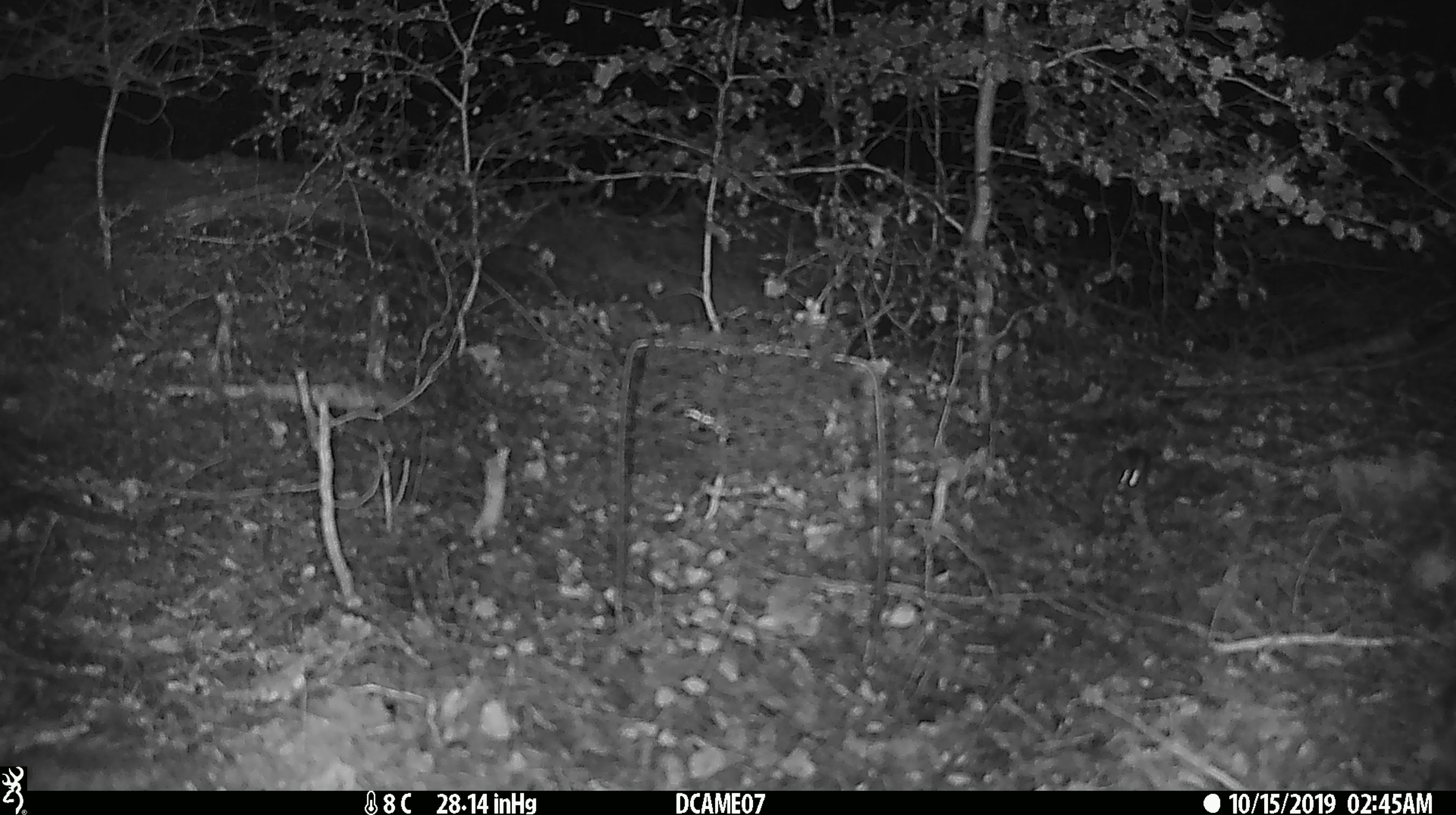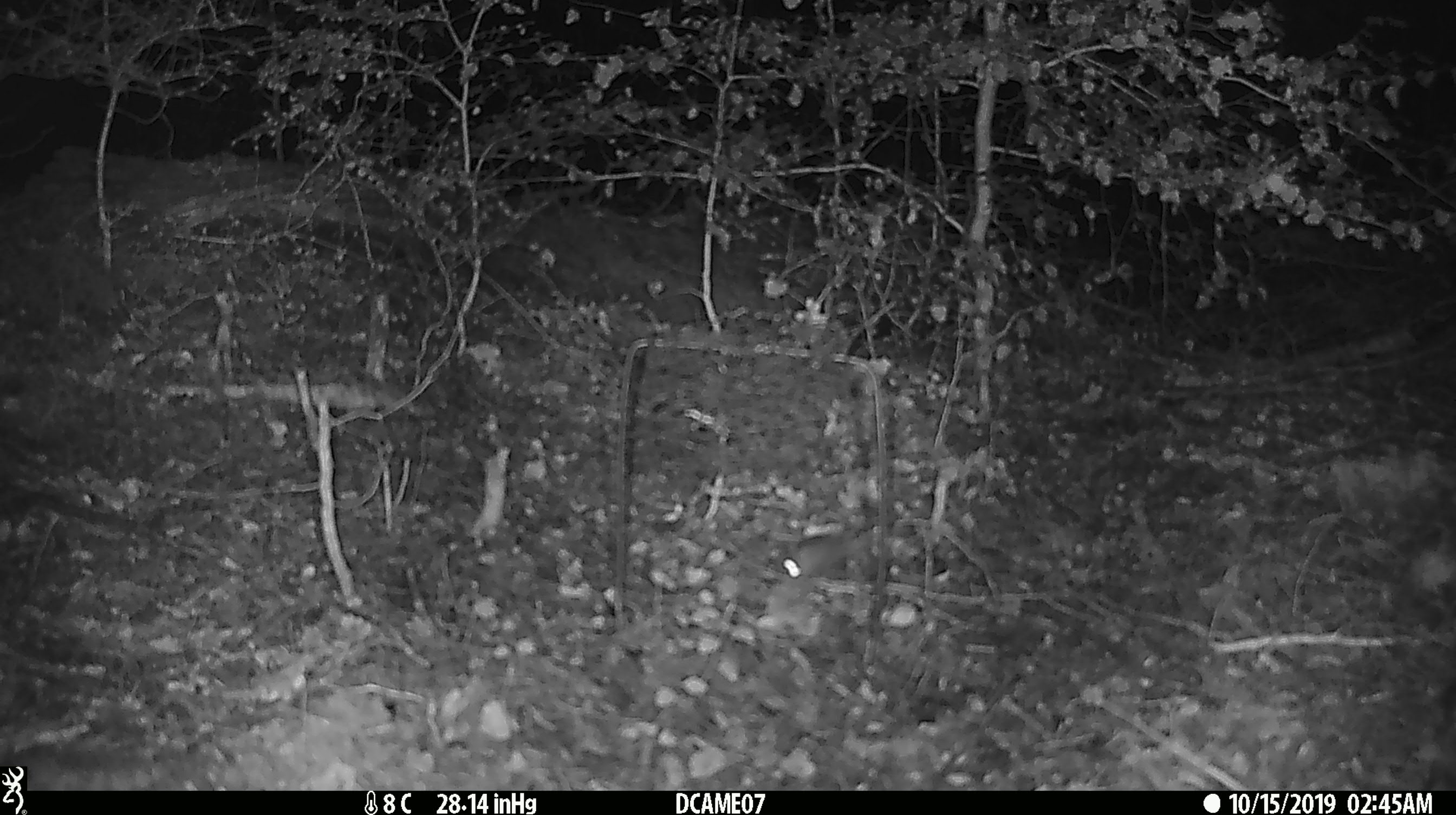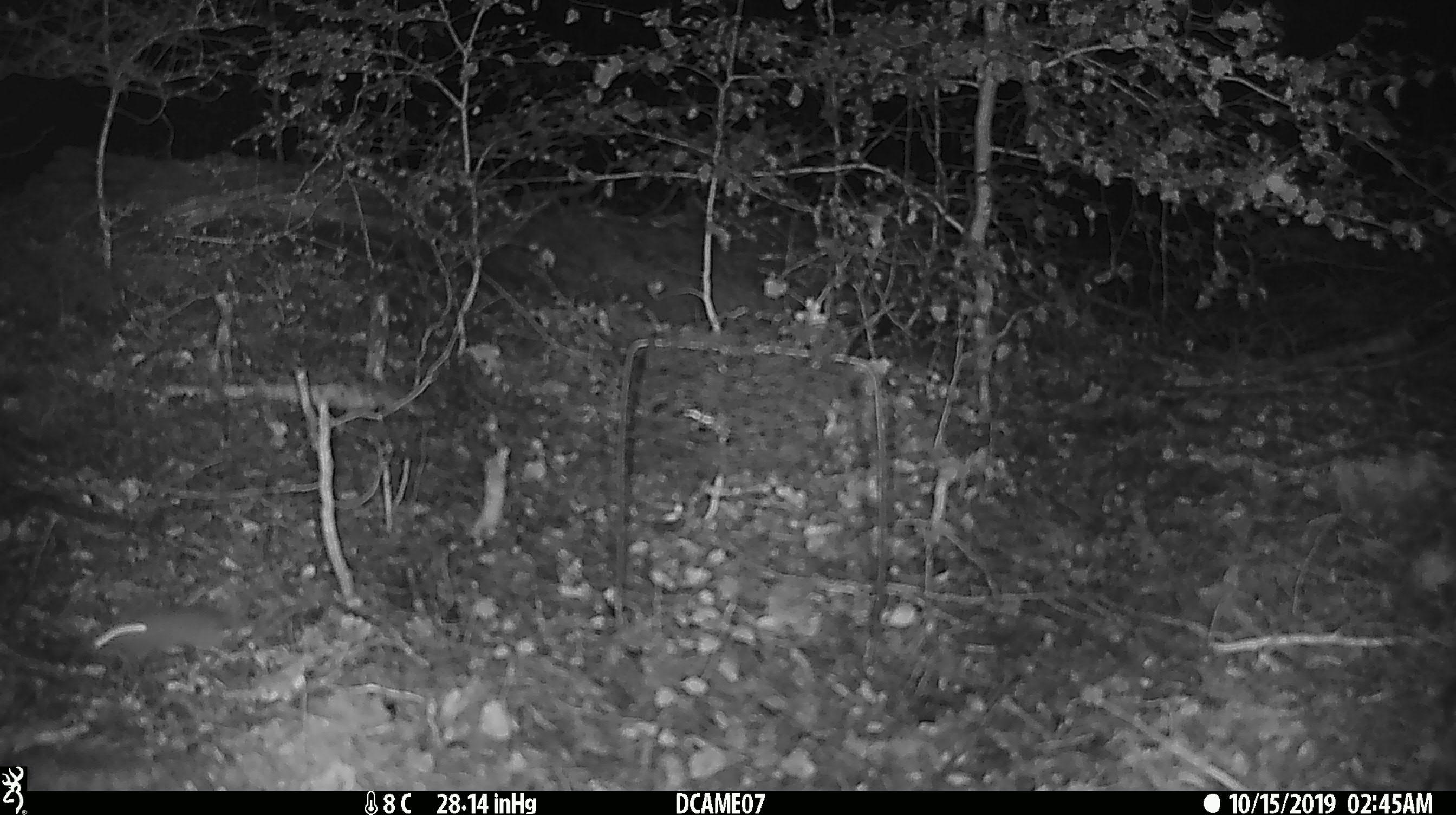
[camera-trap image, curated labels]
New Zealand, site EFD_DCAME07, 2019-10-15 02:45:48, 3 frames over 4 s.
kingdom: Animalia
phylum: Chordata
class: Mammalia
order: Rodentia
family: Muridae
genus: Mus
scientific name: Mus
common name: mouse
Mouse (Mus).